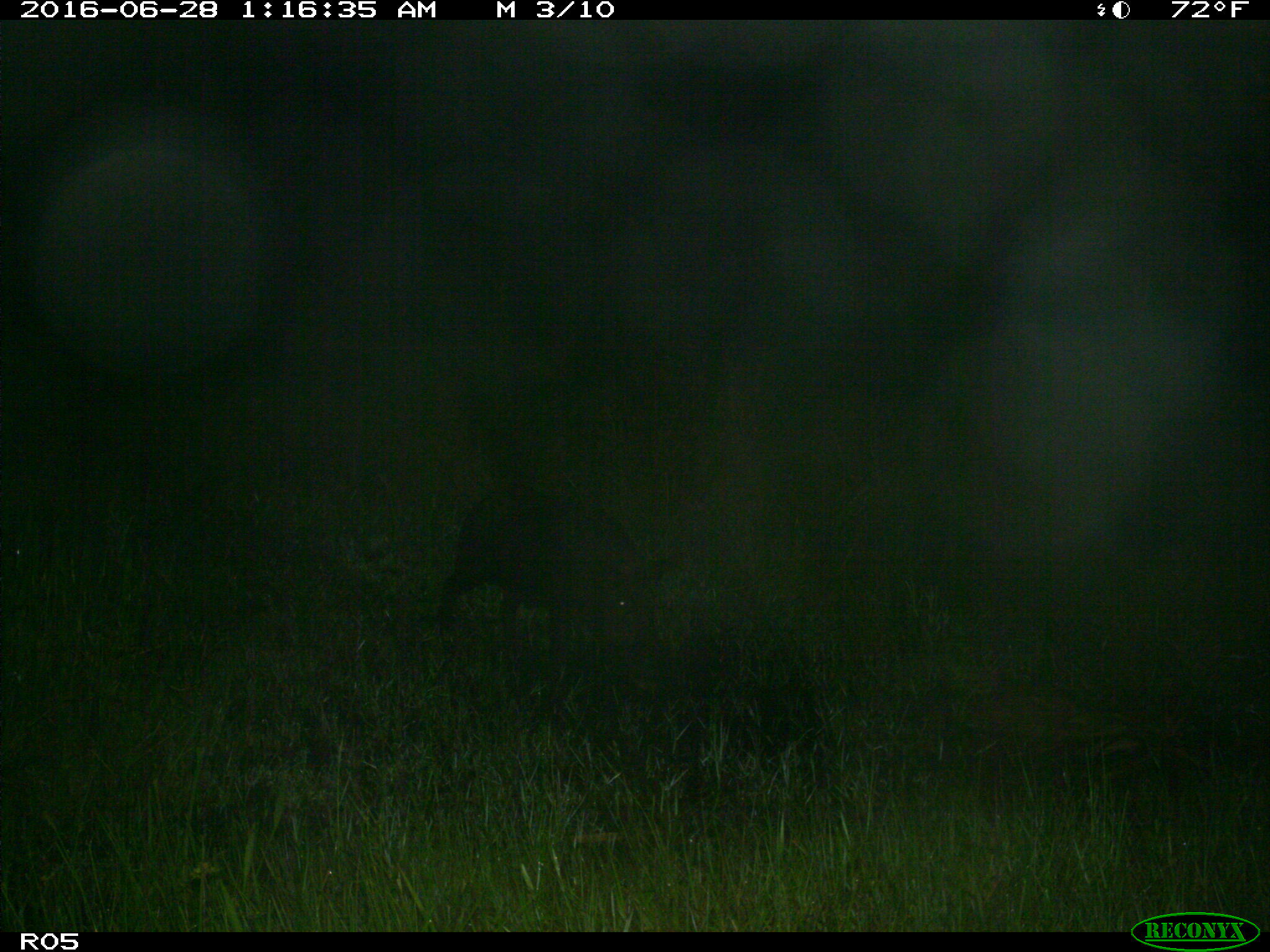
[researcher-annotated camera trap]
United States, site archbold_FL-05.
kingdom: Animalia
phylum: Chordata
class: Mammalia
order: Artiodactyla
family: Suidae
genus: Sus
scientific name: Sus scrofa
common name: wild boar